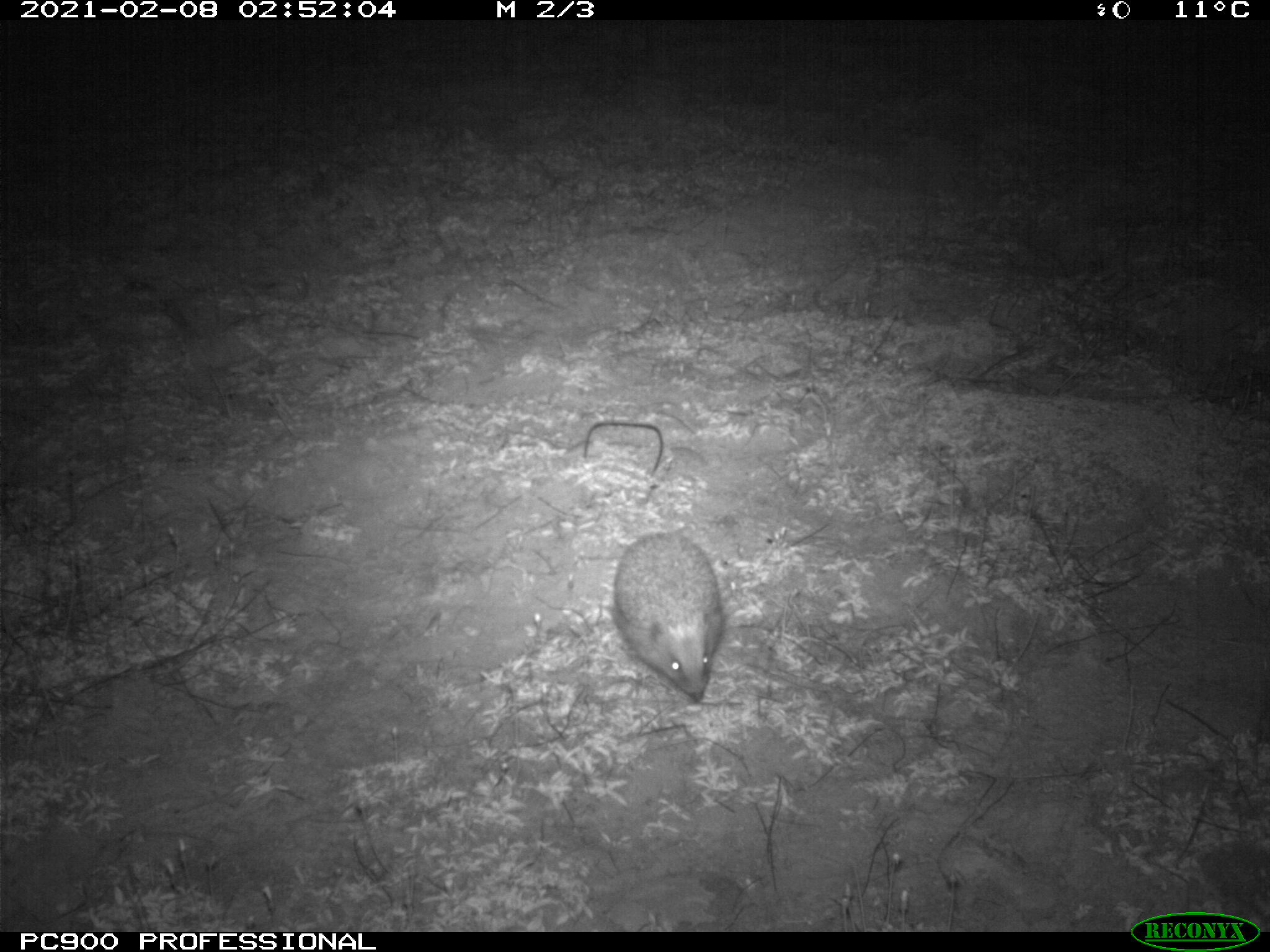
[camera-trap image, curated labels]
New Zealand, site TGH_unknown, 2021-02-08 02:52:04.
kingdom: Animalia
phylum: Chordata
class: Mammalia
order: Eulipotyphla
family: Erinaceidae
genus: Erinaceus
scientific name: Erinaceus europaeus europaeus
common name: european hedgehog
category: hedgehog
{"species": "hedgehog (european hedgehog) (Erinaceus europaeus europaeus)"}